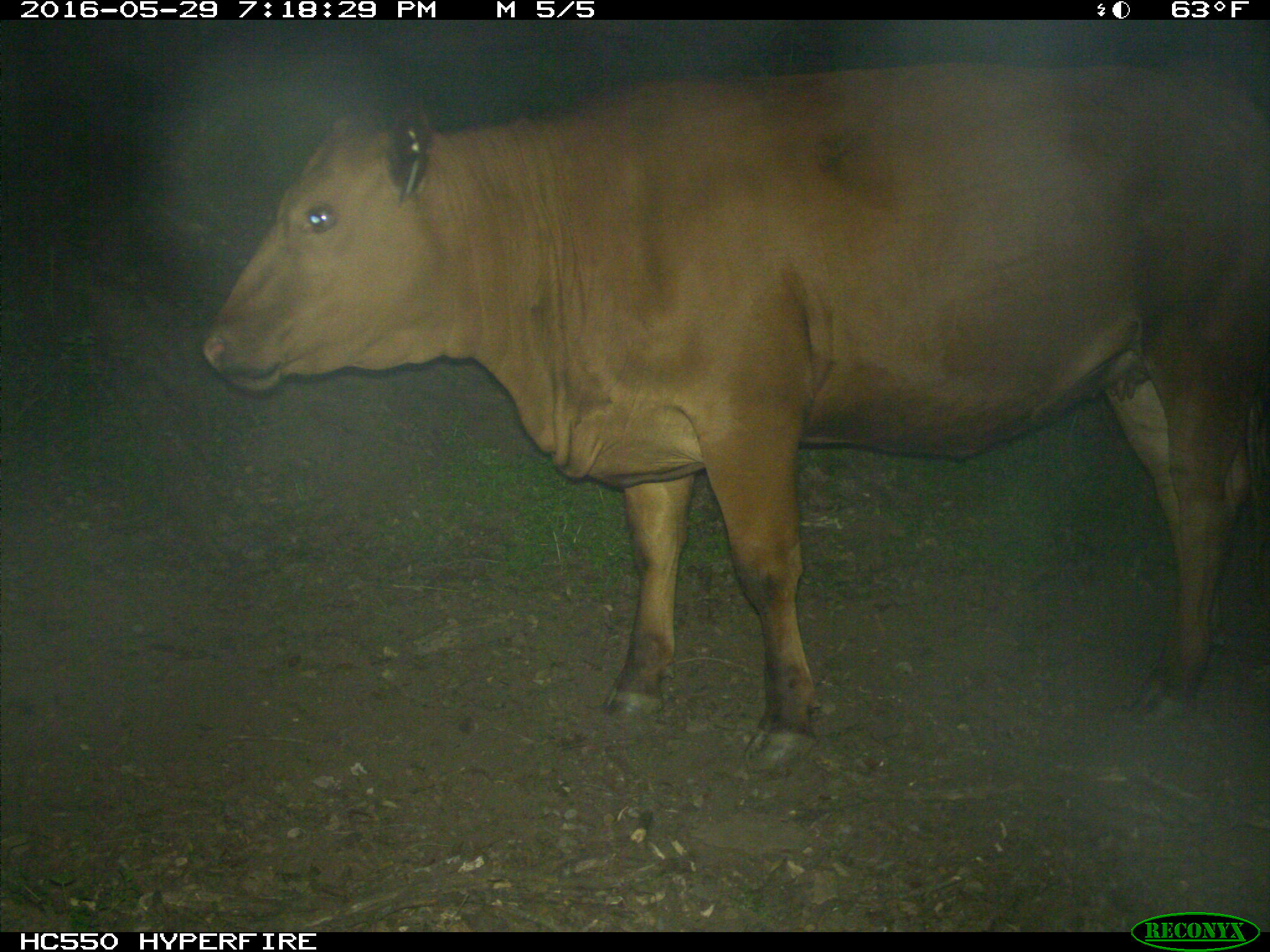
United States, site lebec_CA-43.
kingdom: Animalia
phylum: Chordata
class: Mammalia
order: Artiodactyla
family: Bovidae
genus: Bos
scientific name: Bos taurus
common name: domestic cow